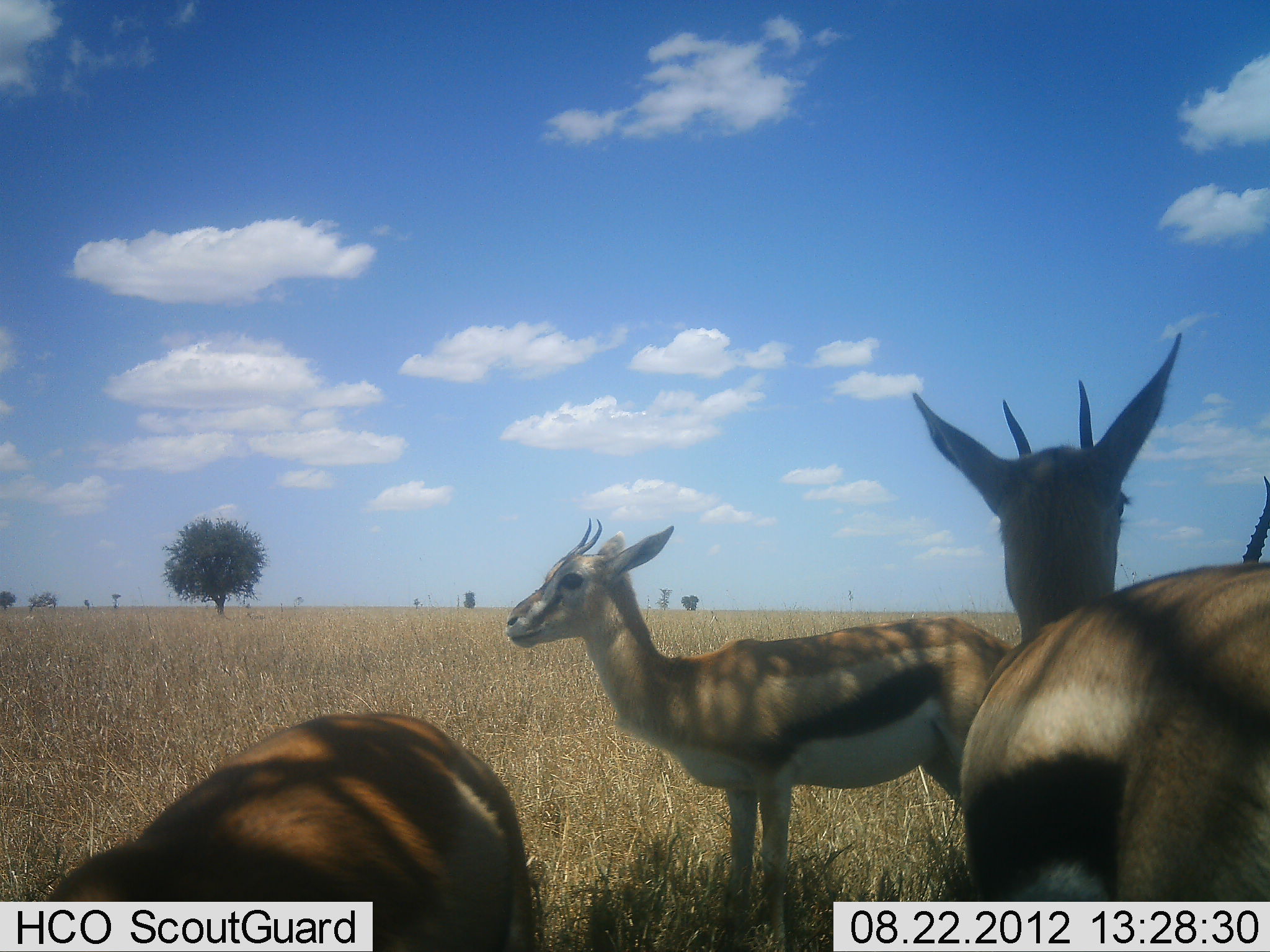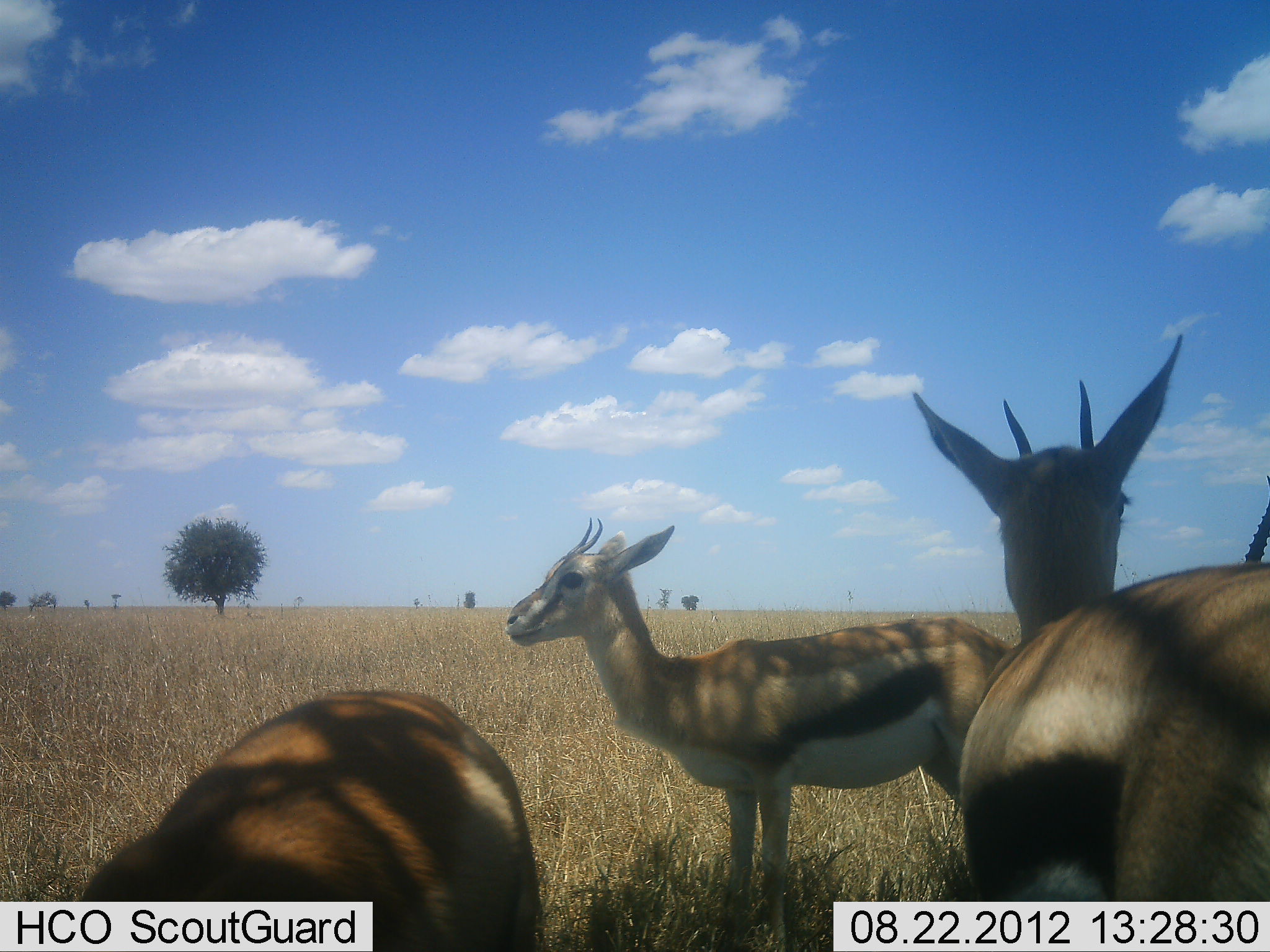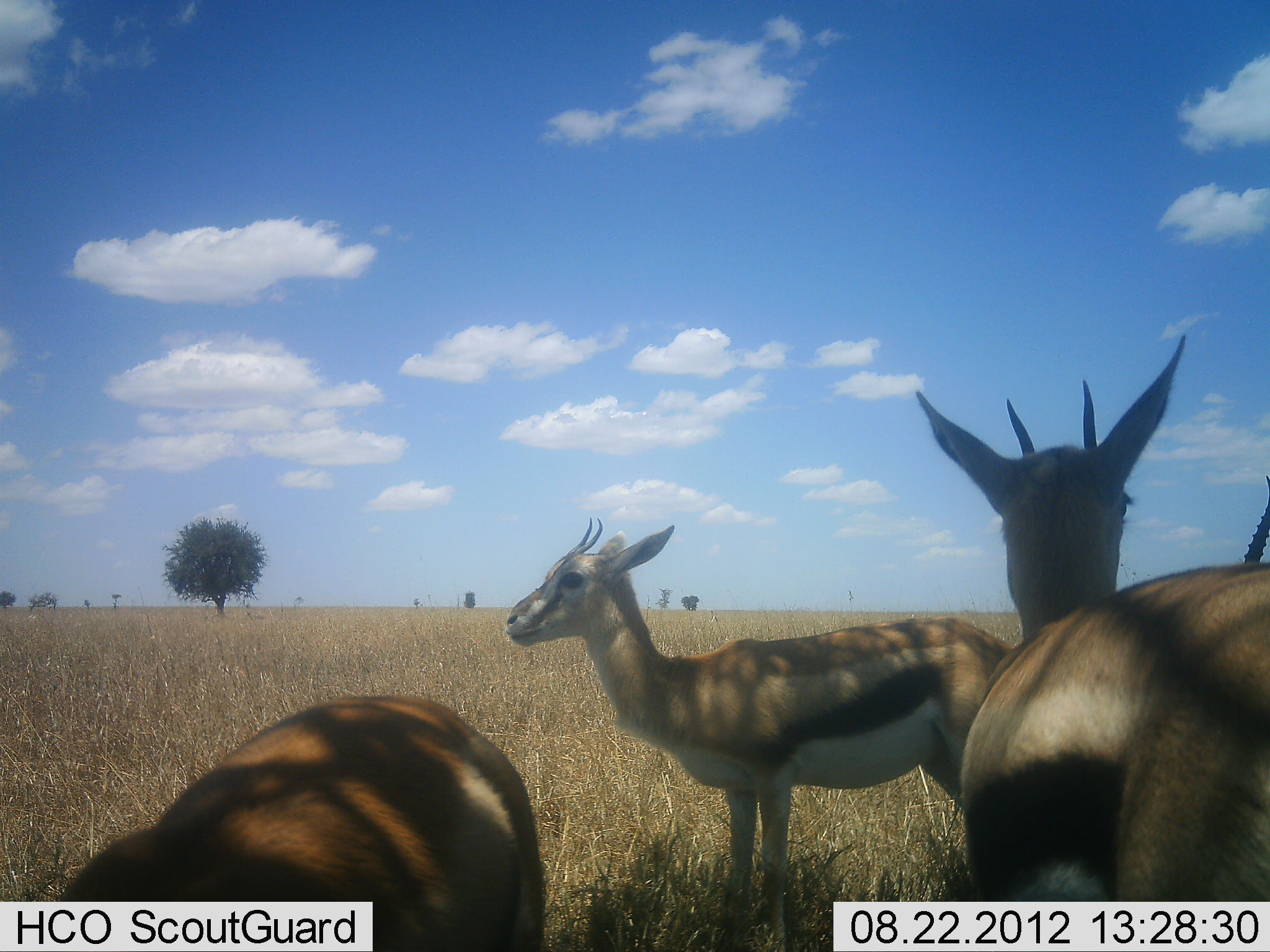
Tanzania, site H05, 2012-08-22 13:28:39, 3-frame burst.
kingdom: Animalia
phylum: Chordata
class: Mammalia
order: Artiodactyla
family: Bovidae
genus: Eudorcas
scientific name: Eudorcas thomsonii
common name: thomson's gazelle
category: gazellethomsons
Gazellethomsons (thomson's gazelle) (Eudorcas thomsonii), count 4. Behavior (volunteer vote fractions): standing 91%, resting 18%, moving 0%, interacting 0%. Young present (vote fraction): 0%. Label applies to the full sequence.